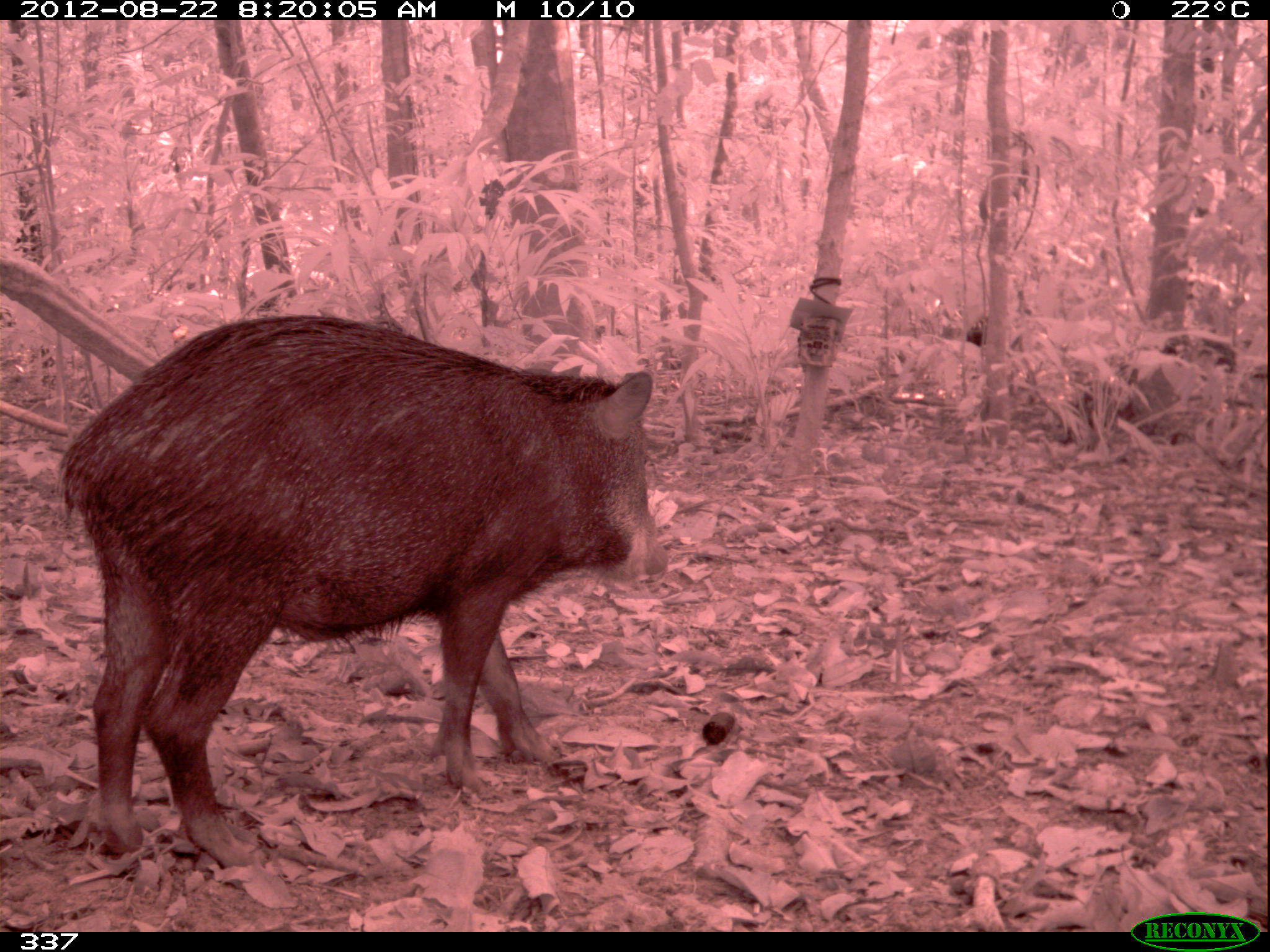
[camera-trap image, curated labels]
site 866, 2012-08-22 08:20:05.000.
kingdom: Animalia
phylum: Chordata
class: Mammalia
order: Artiodactyla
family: Tayassuidae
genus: Tayassu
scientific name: Tayassu pecari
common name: white-lipped peccary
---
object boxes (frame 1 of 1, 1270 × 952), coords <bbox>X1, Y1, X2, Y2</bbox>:
tayassu pecari: <bbox>52, 310, 670, 869</bbox>